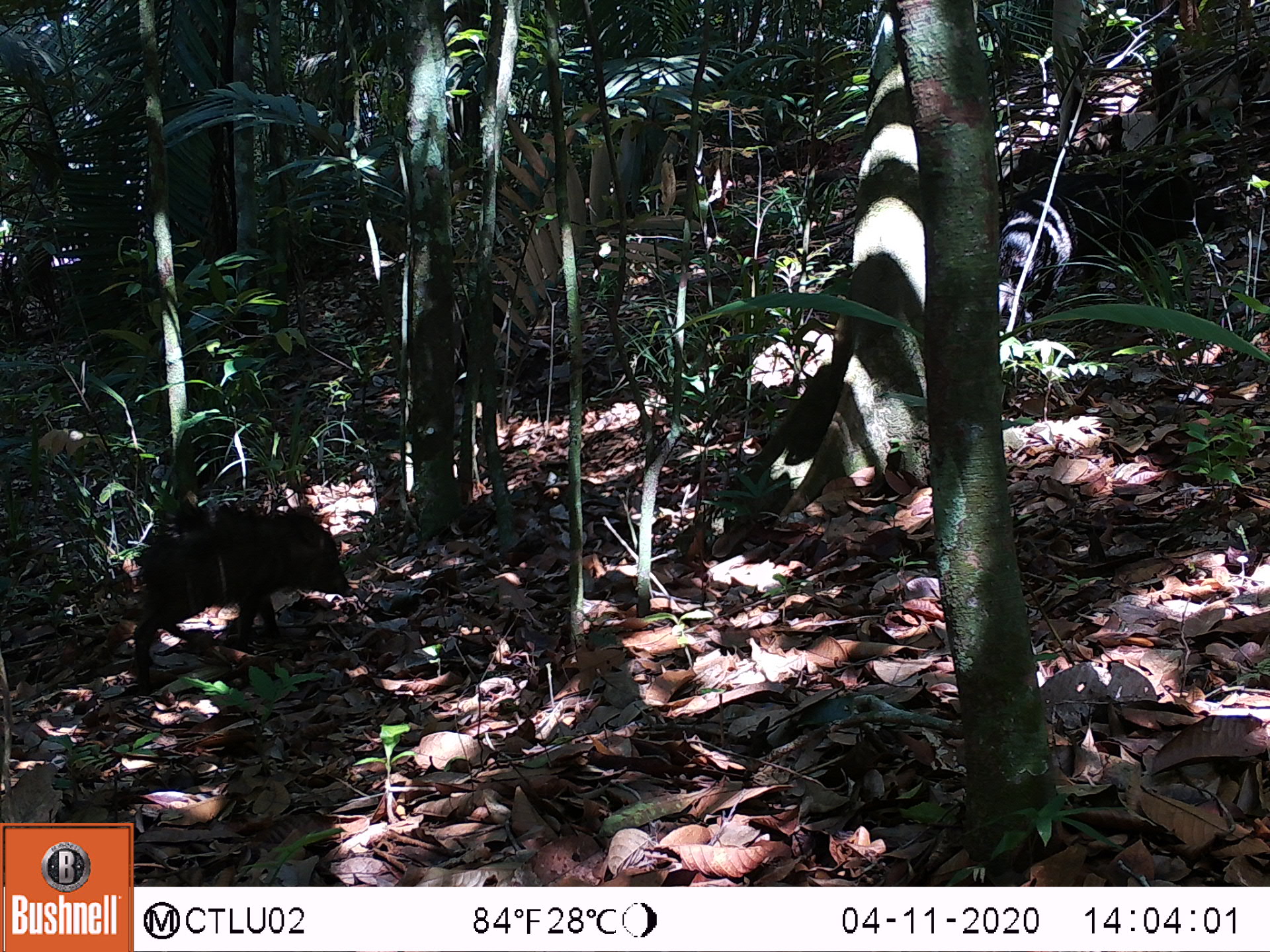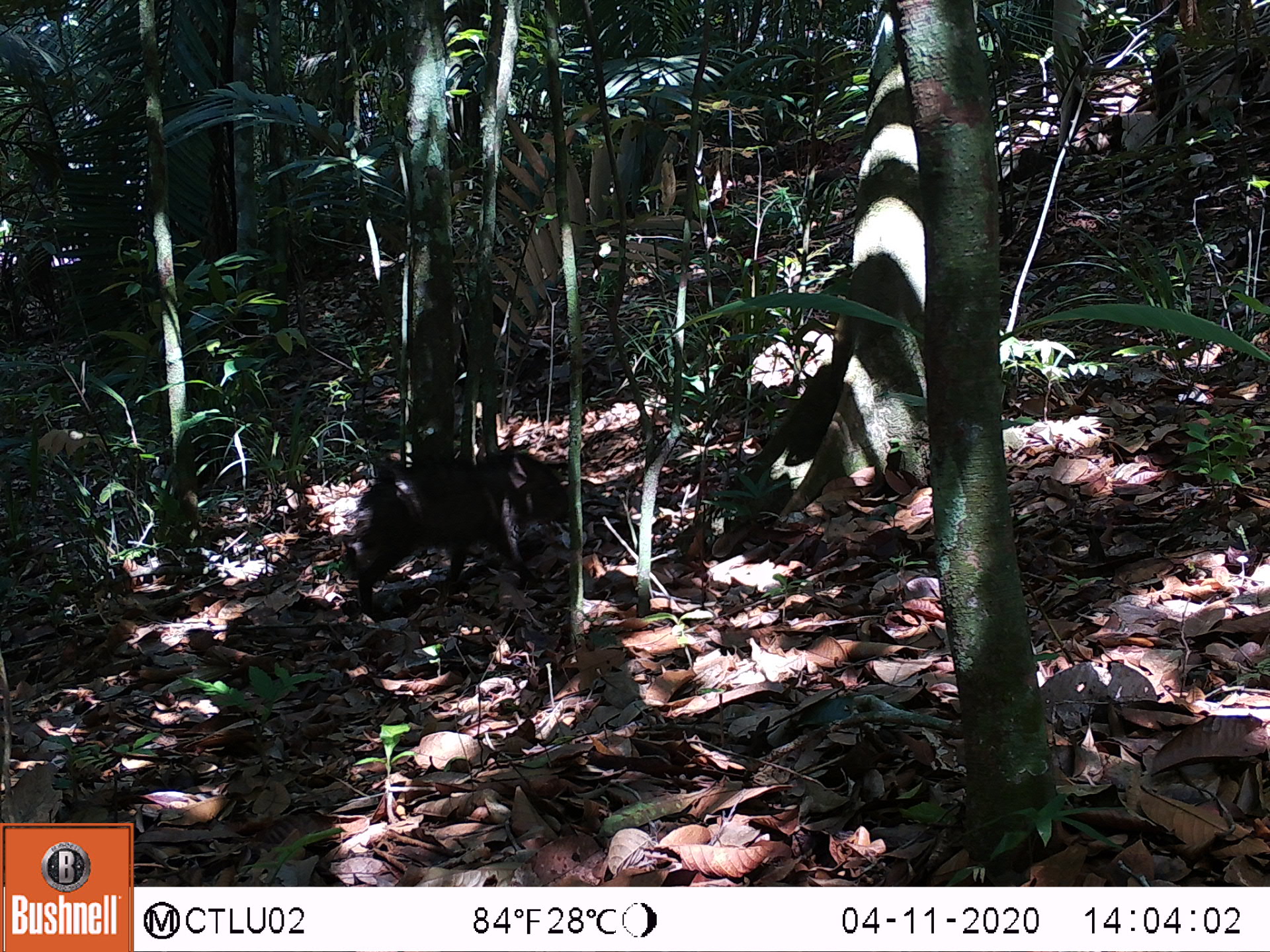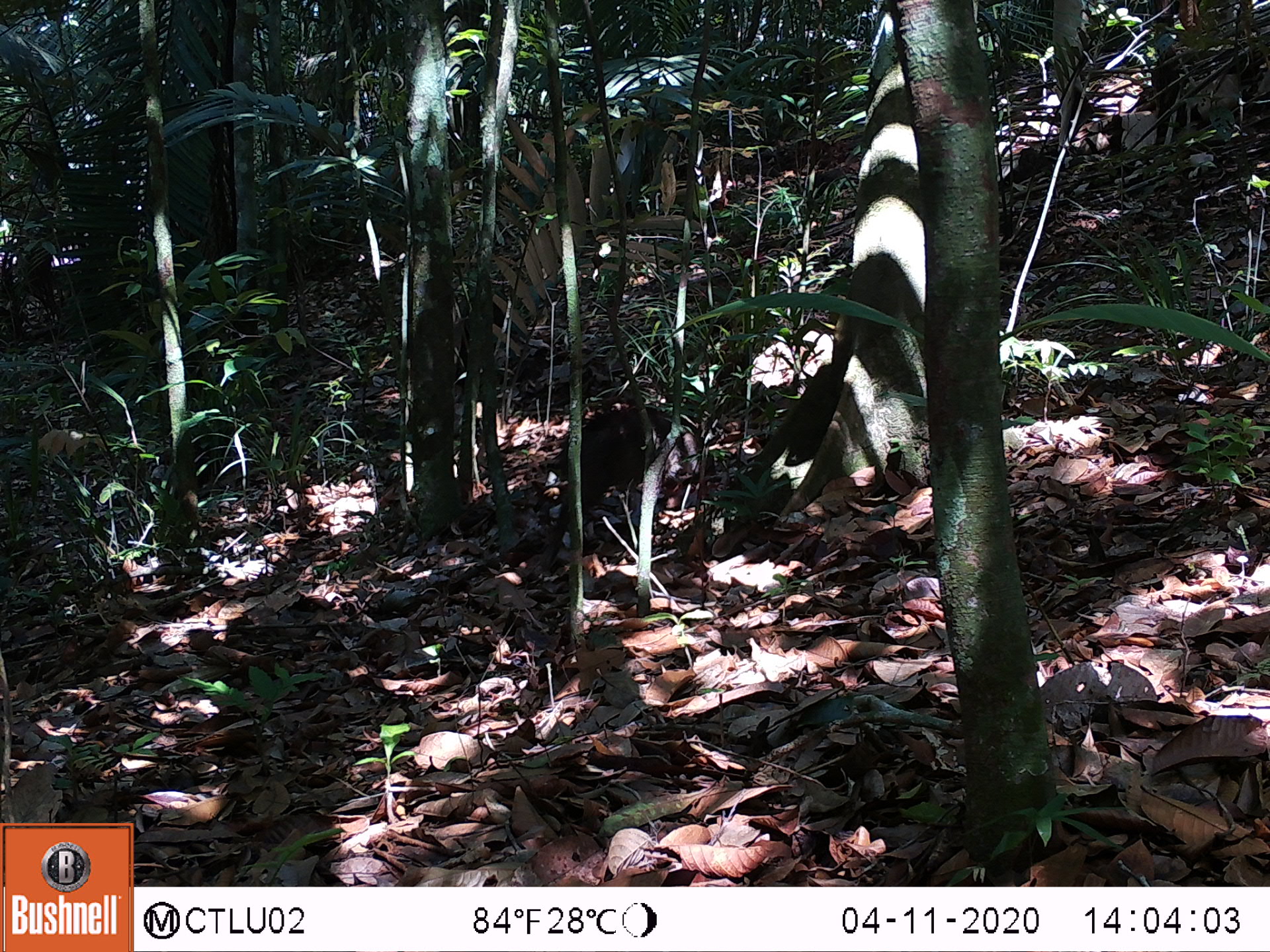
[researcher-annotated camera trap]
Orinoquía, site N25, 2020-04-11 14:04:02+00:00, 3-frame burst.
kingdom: Animalia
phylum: Chordata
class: Mammalia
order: Artiodactyla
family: Tayassuidae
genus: Pecari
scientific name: Pecari tajacu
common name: collared peccary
Collared peccary (Pecari tajacu).